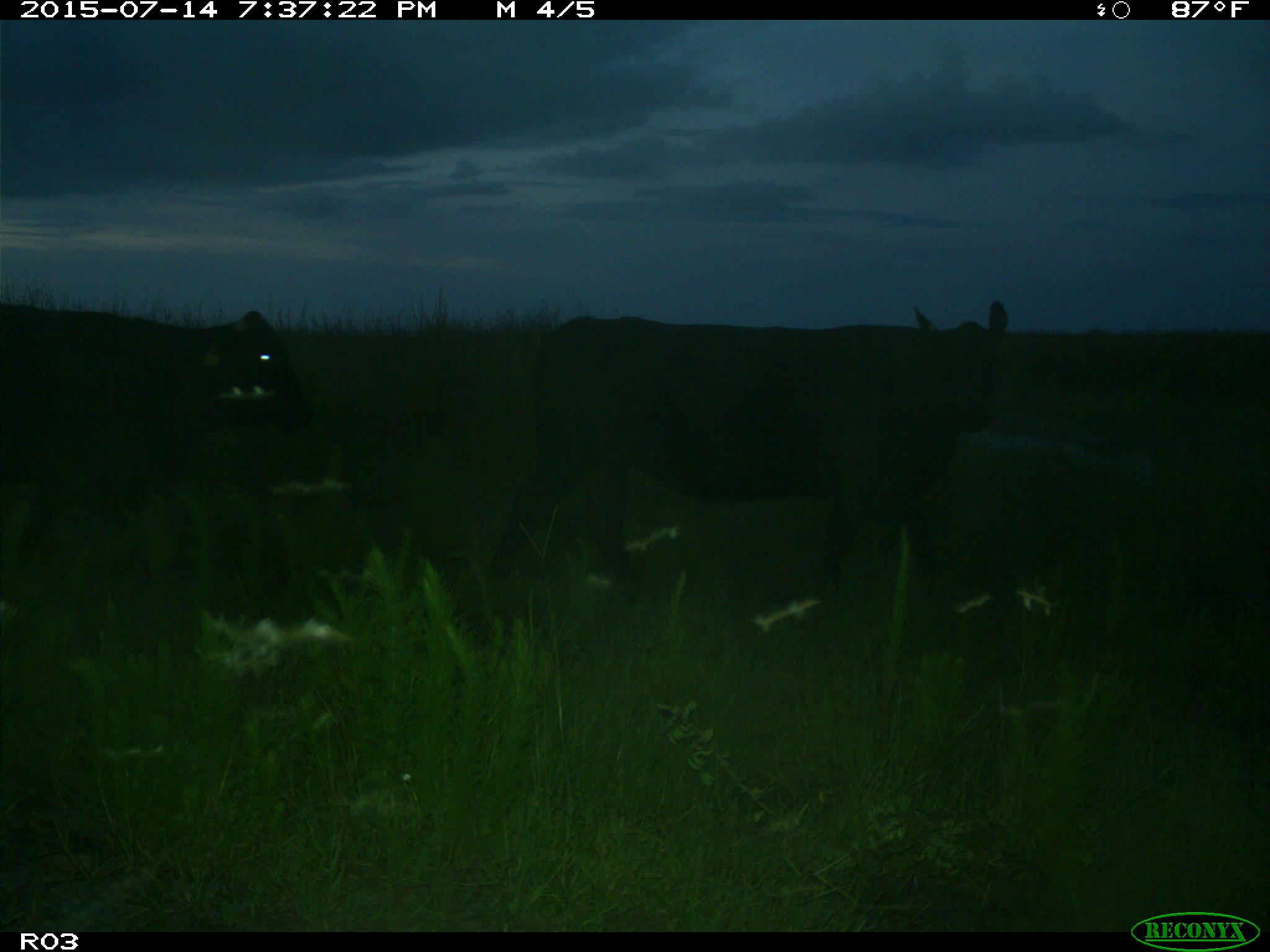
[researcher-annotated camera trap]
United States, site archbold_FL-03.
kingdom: Animalia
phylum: Chordata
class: Mammalia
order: Artiodactyla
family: Bovidae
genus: Bos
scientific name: Bos taurus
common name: domestic cow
Bos taurus (domestic cow).